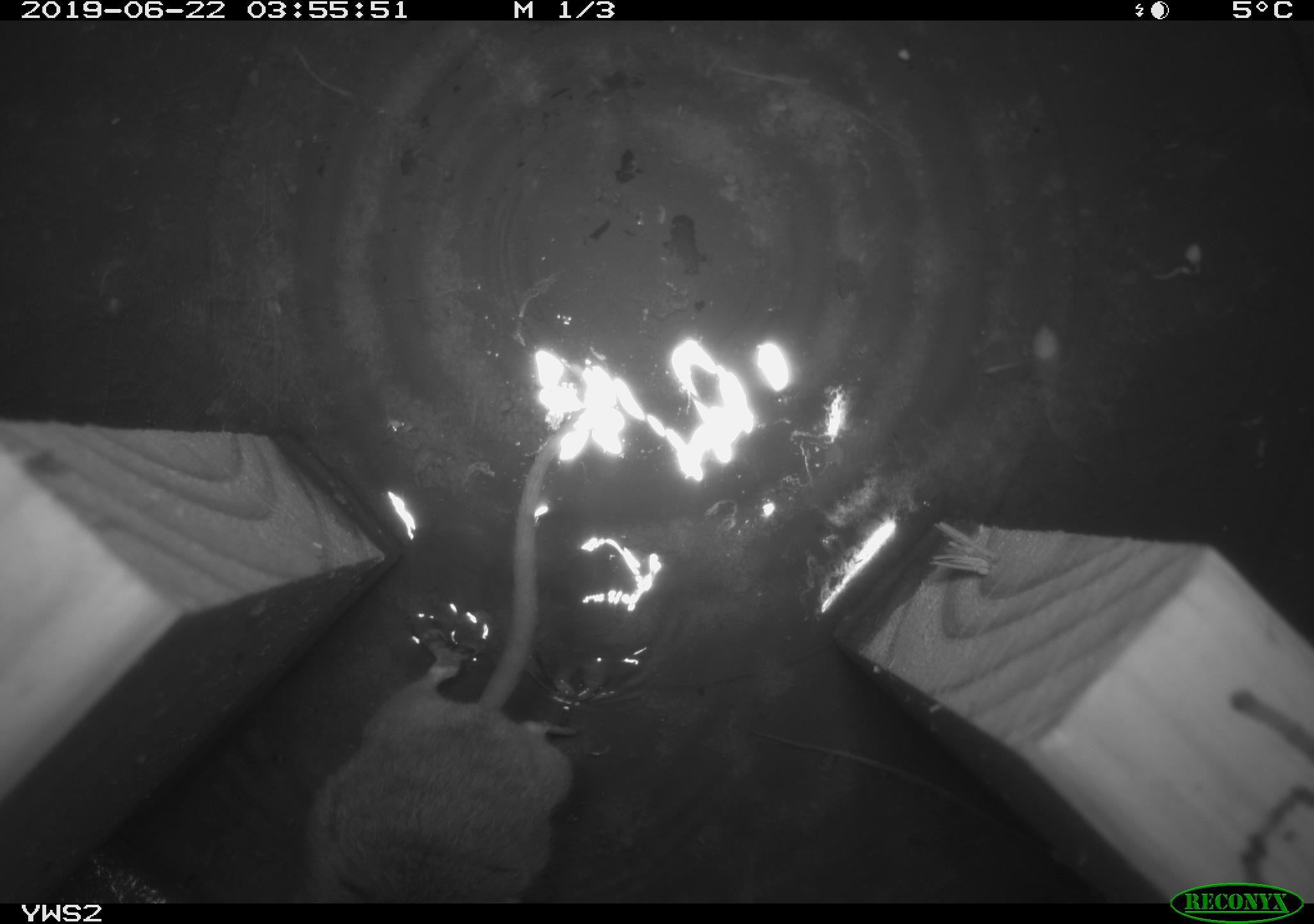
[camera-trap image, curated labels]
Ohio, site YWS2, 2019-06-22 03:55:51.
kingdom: Animalia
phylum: Chordata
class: Mammalia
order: Rodentia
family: Cricetidae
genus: Peromyscus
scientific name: Peromyscus leucopus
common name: white-footed mouse